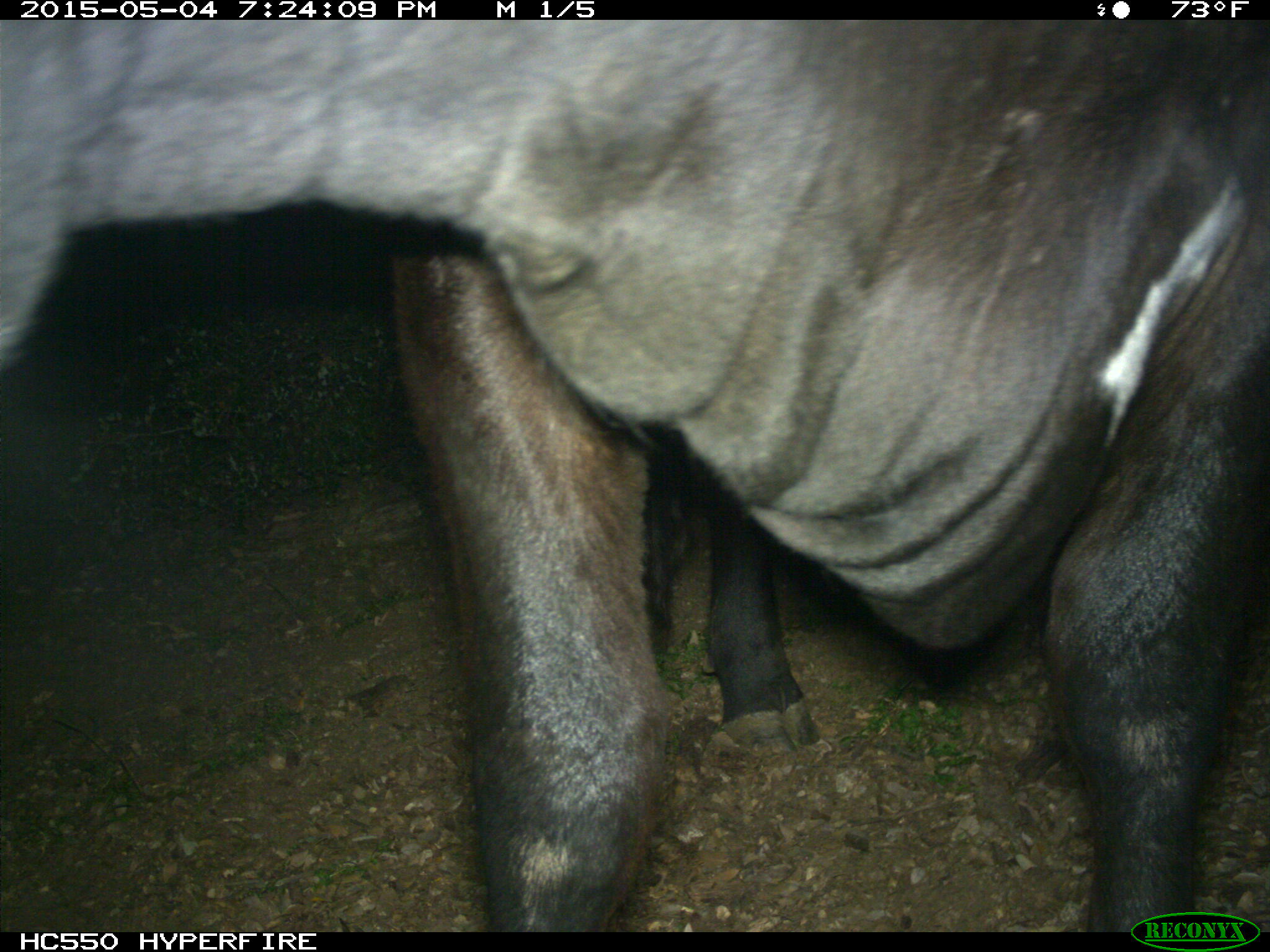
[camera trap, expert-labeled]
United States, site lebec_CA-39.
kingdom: Animalia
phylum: Chordata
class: Mammalia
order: Artiodactyla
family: Bovidae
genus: Bos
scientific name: Bos taurus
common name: domestic cow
Bos taurus (domestic cow).